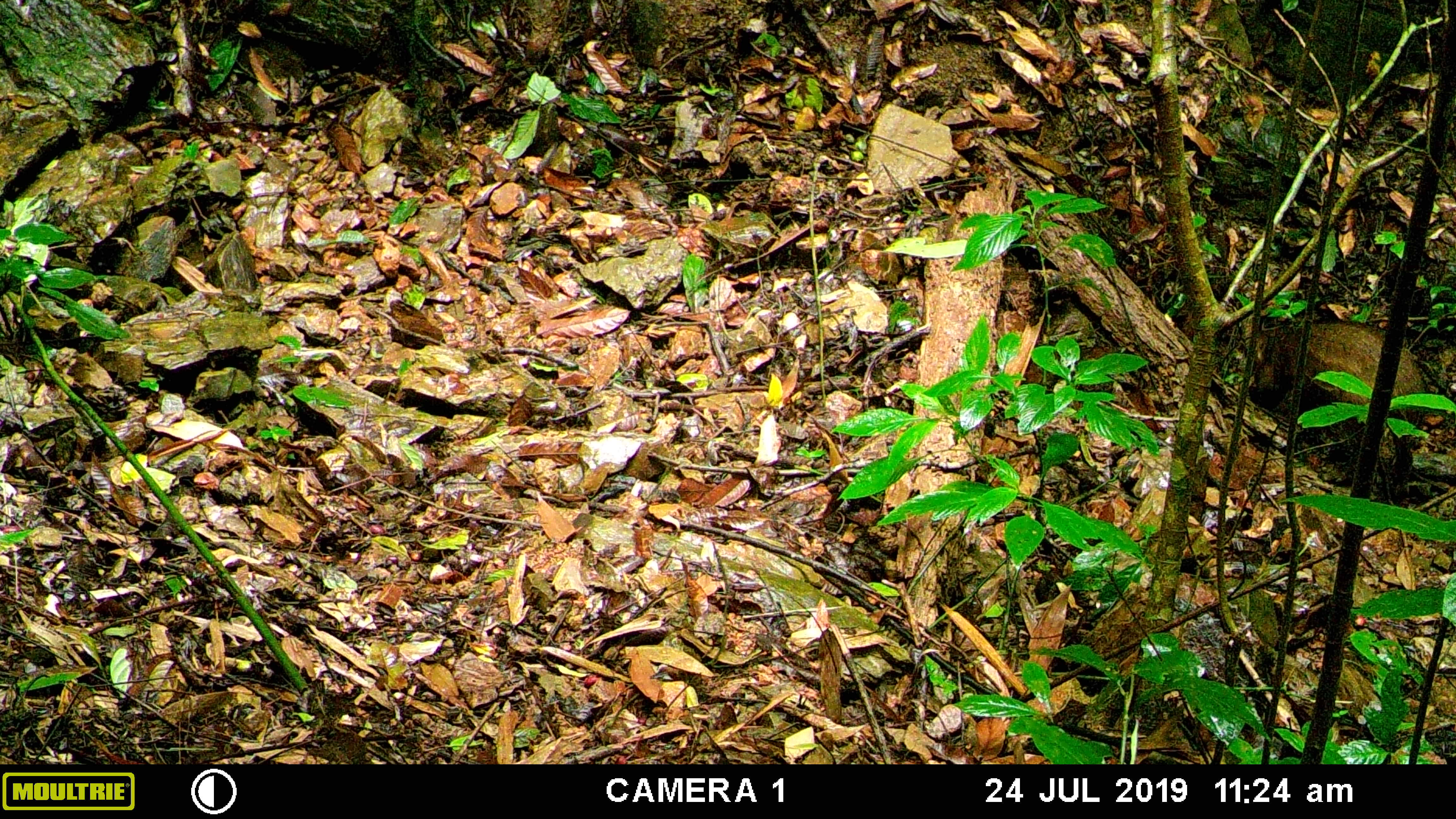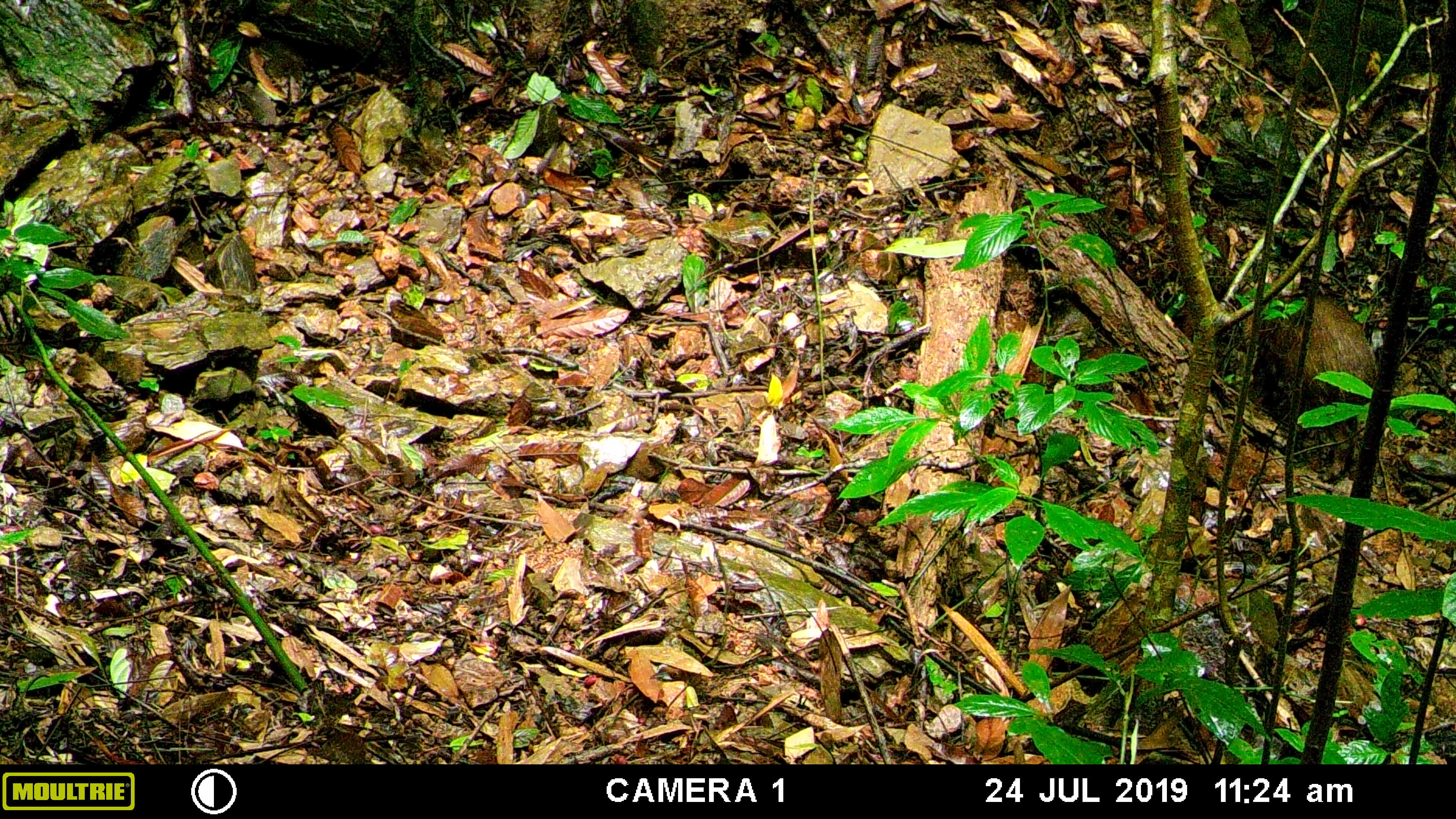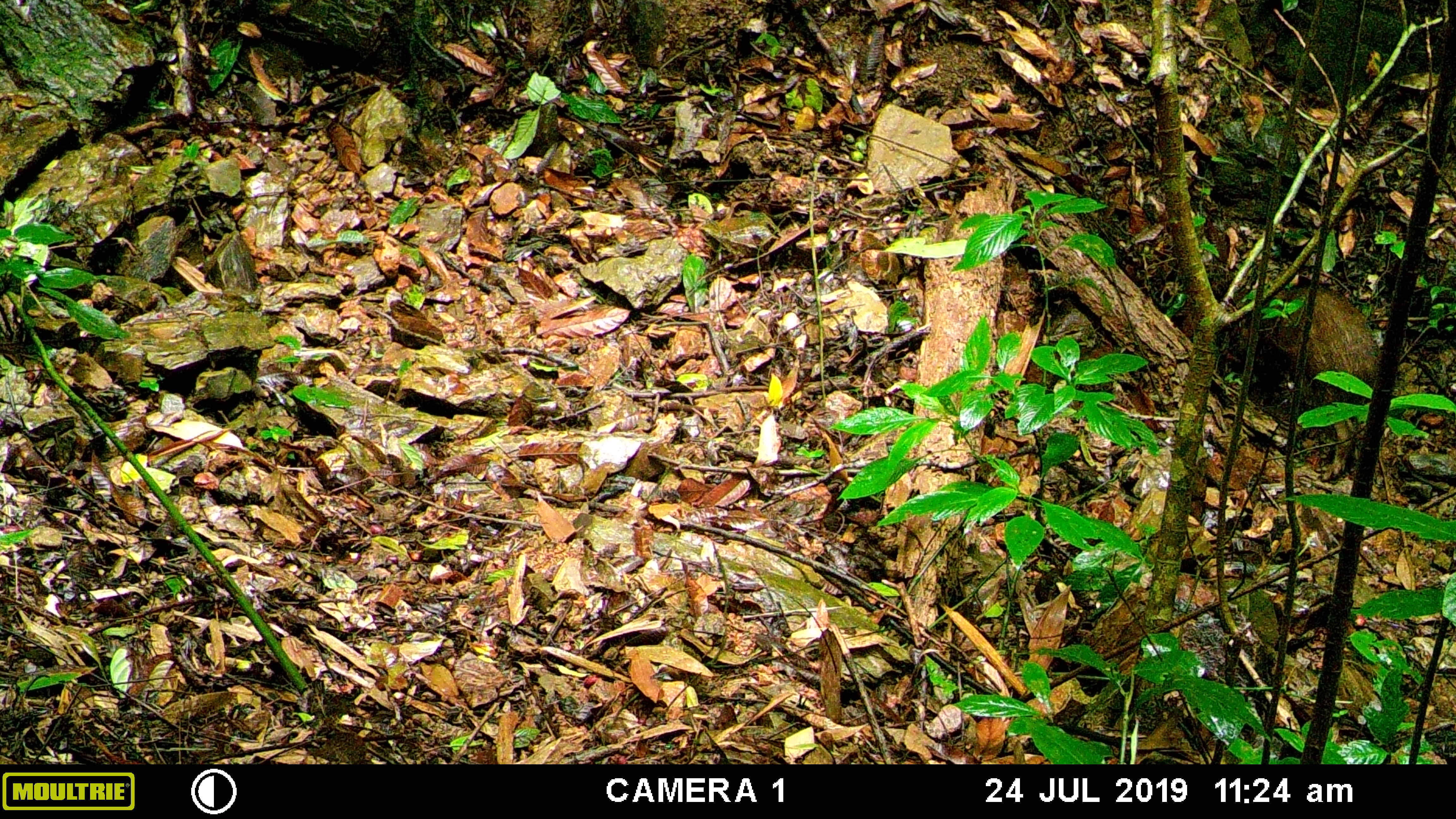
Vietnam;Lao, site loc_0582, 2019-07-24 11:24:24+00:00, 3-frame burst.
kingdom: Animalia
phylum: Chordata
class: Mammalia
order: Artiodactyla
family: Suidae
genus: Sus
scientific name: Sus scrofa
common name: eurasian wild pig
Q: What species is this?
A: Eurasian wild pig (Sus scrofa).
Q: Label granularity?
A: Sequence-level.